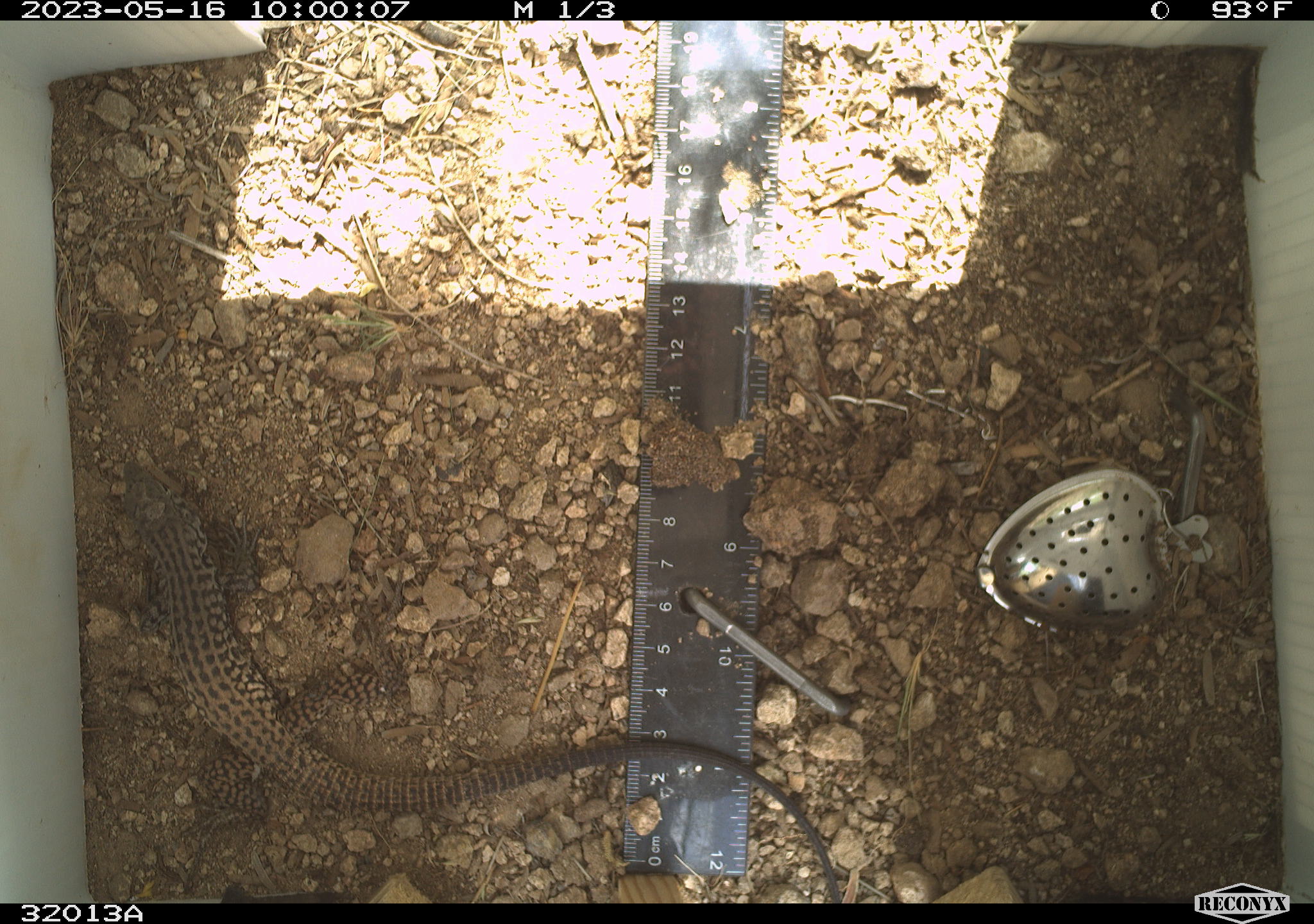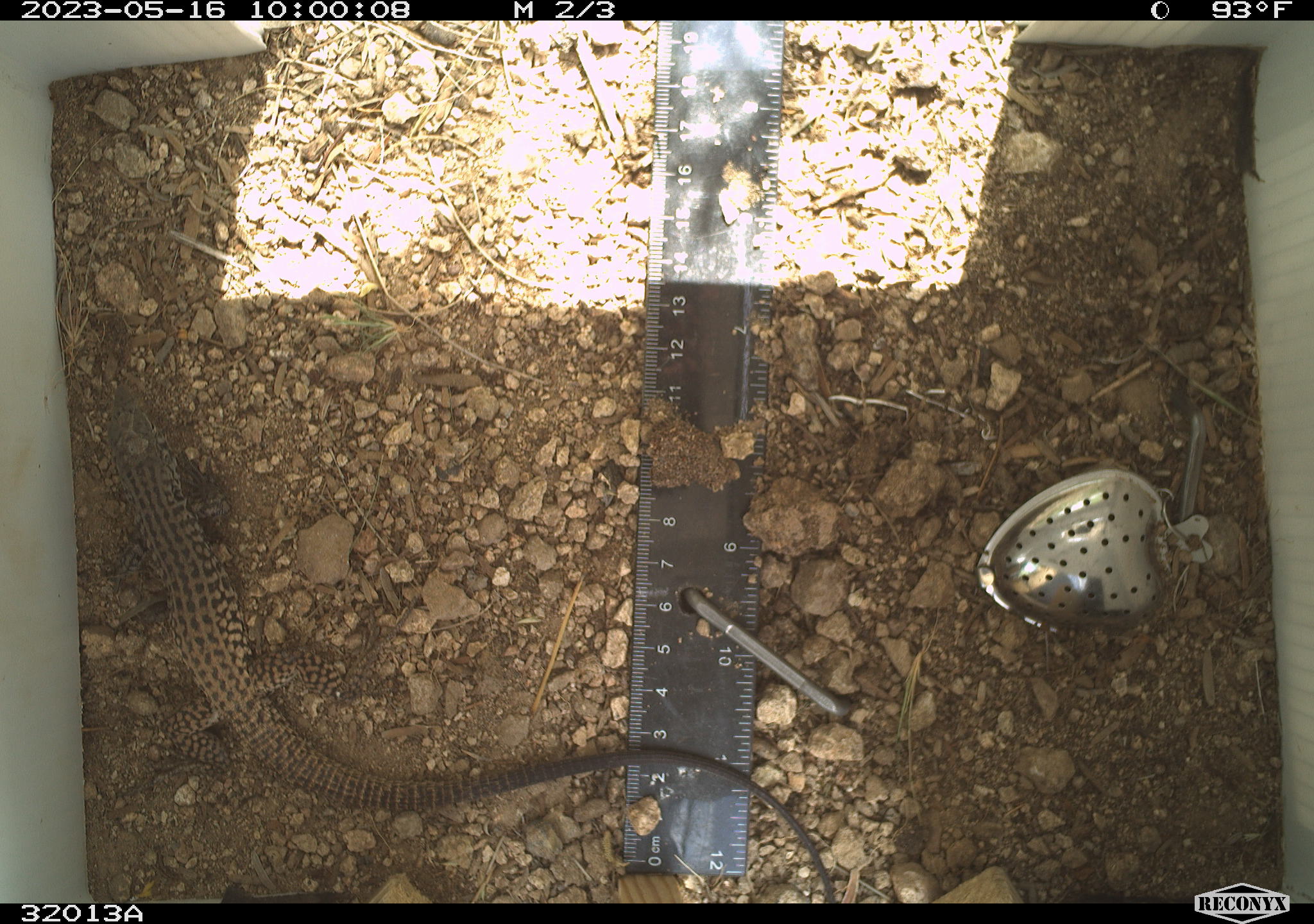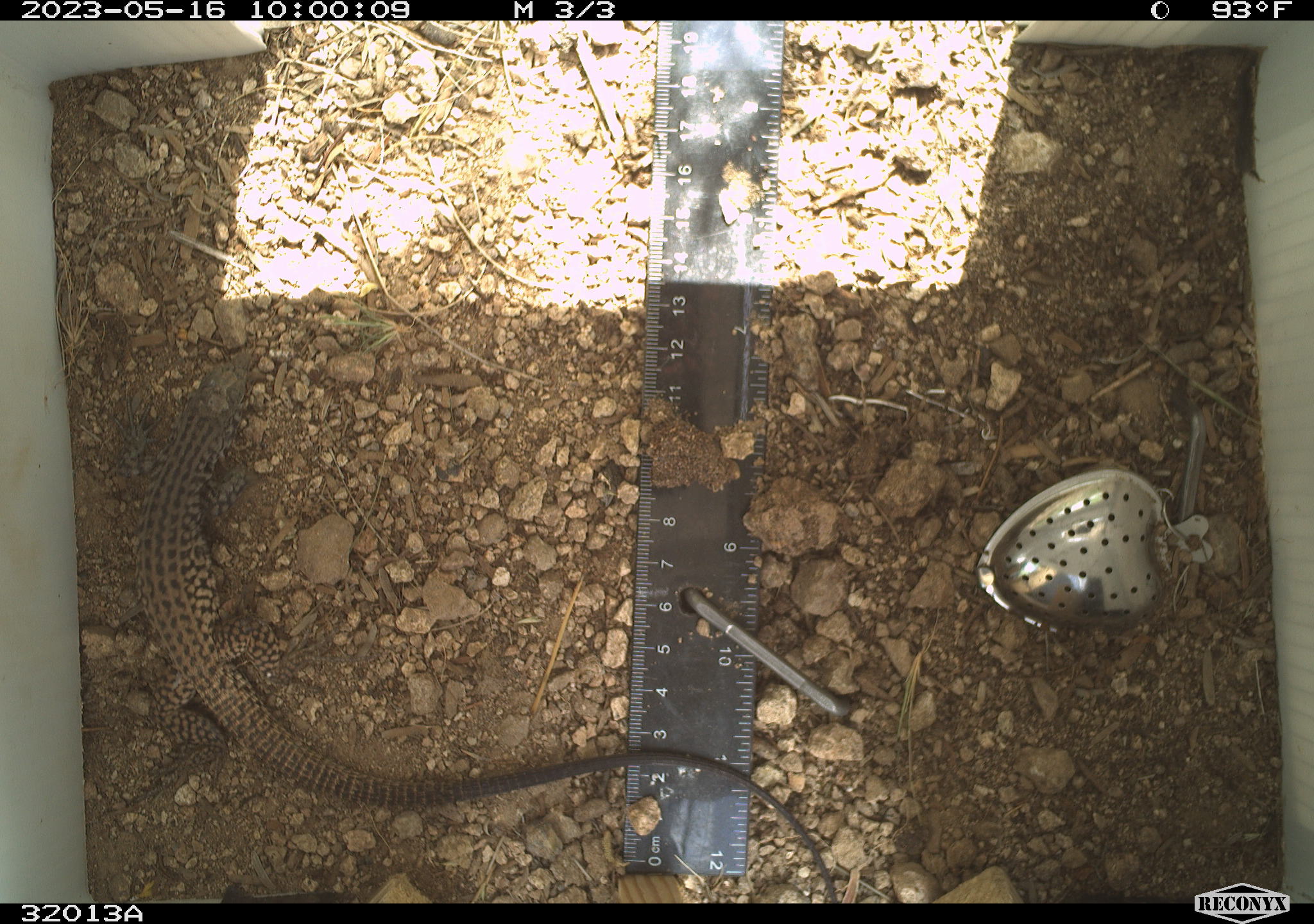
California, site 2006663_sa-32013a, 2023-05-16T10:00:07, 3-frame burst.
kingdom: Animalia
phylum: Chordata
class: Reptilia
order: Squamata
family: Teiidae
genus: Aspidoscelis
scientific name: Aspidoscelis tigris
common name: western whiptail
Western whiptail (Aspidoscelis tigris).